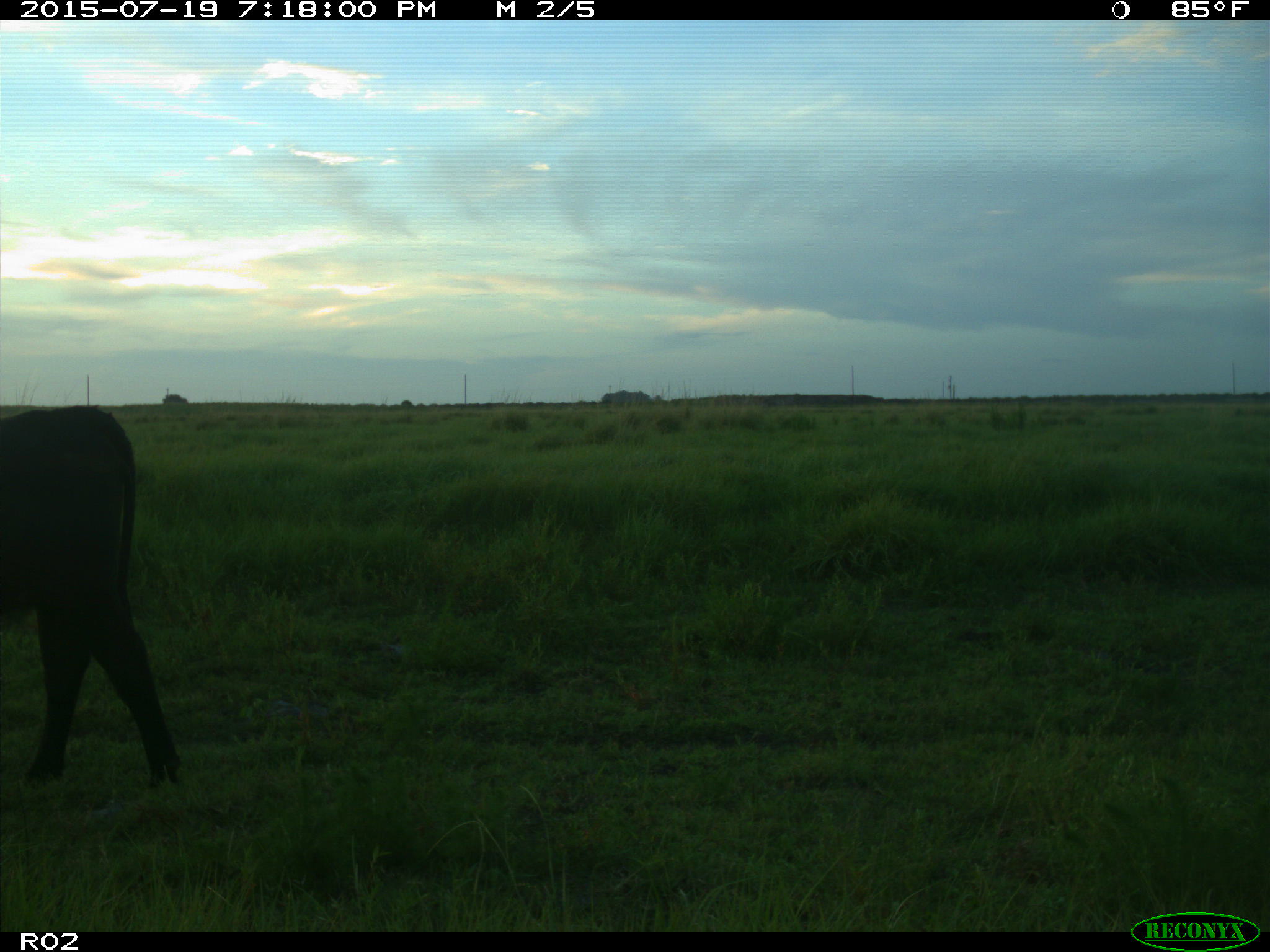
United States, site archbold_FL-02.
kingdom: Animalia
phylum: Chordata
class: Mammalia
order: Artiodactyla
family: Bovidae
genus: Bos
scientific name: Bos taurus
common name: domestic cow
Bos taurus (domestic cow).